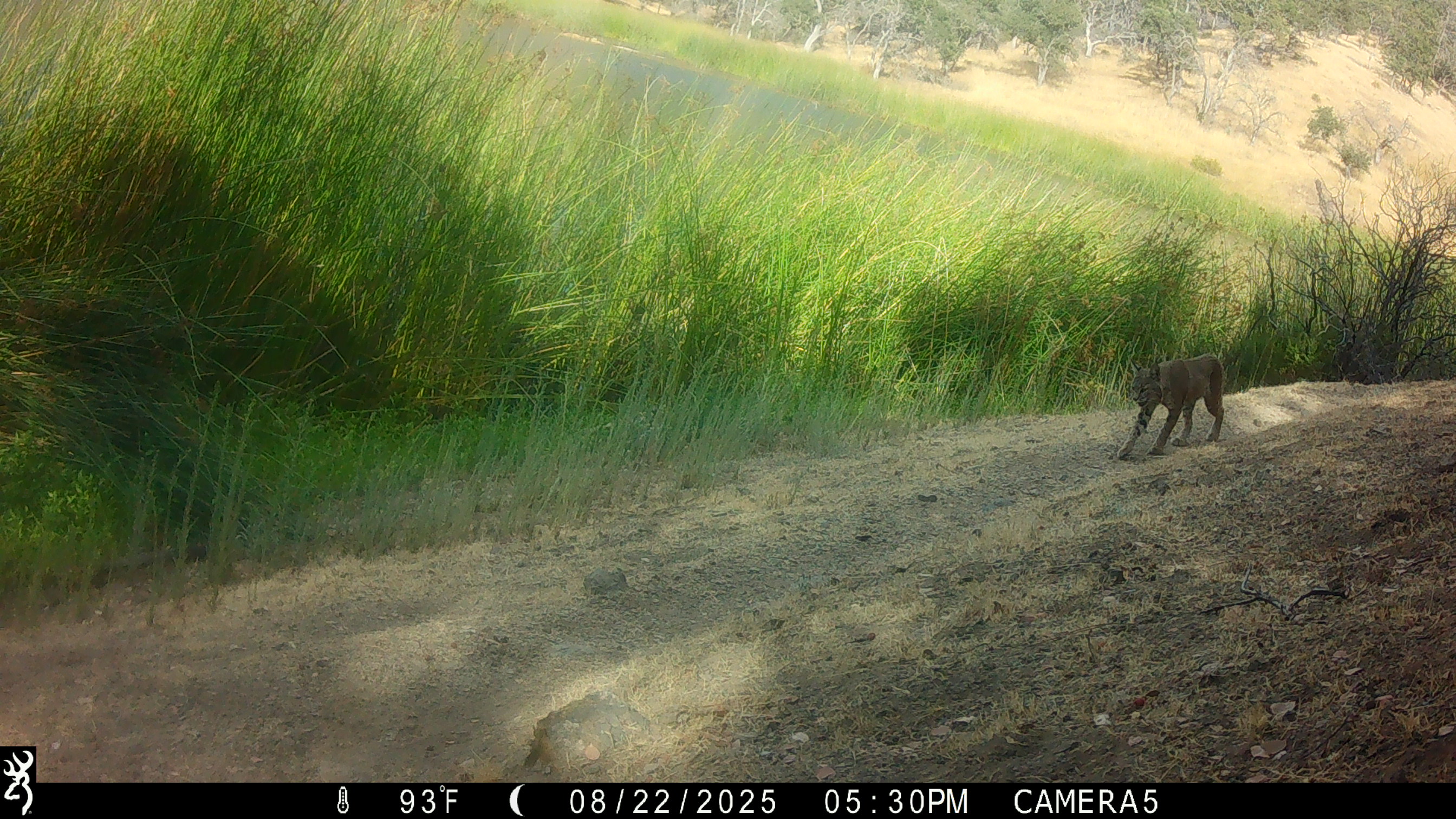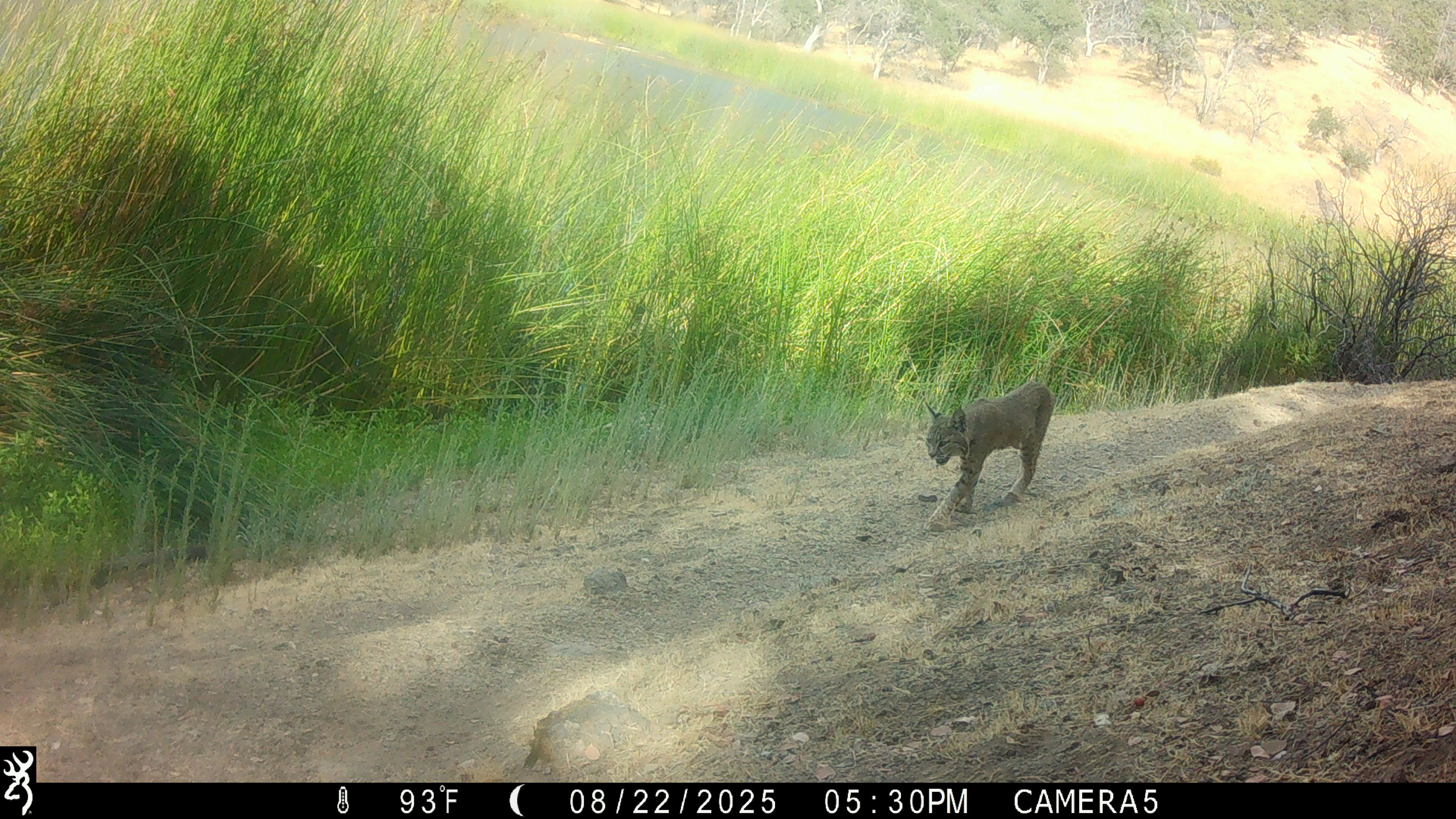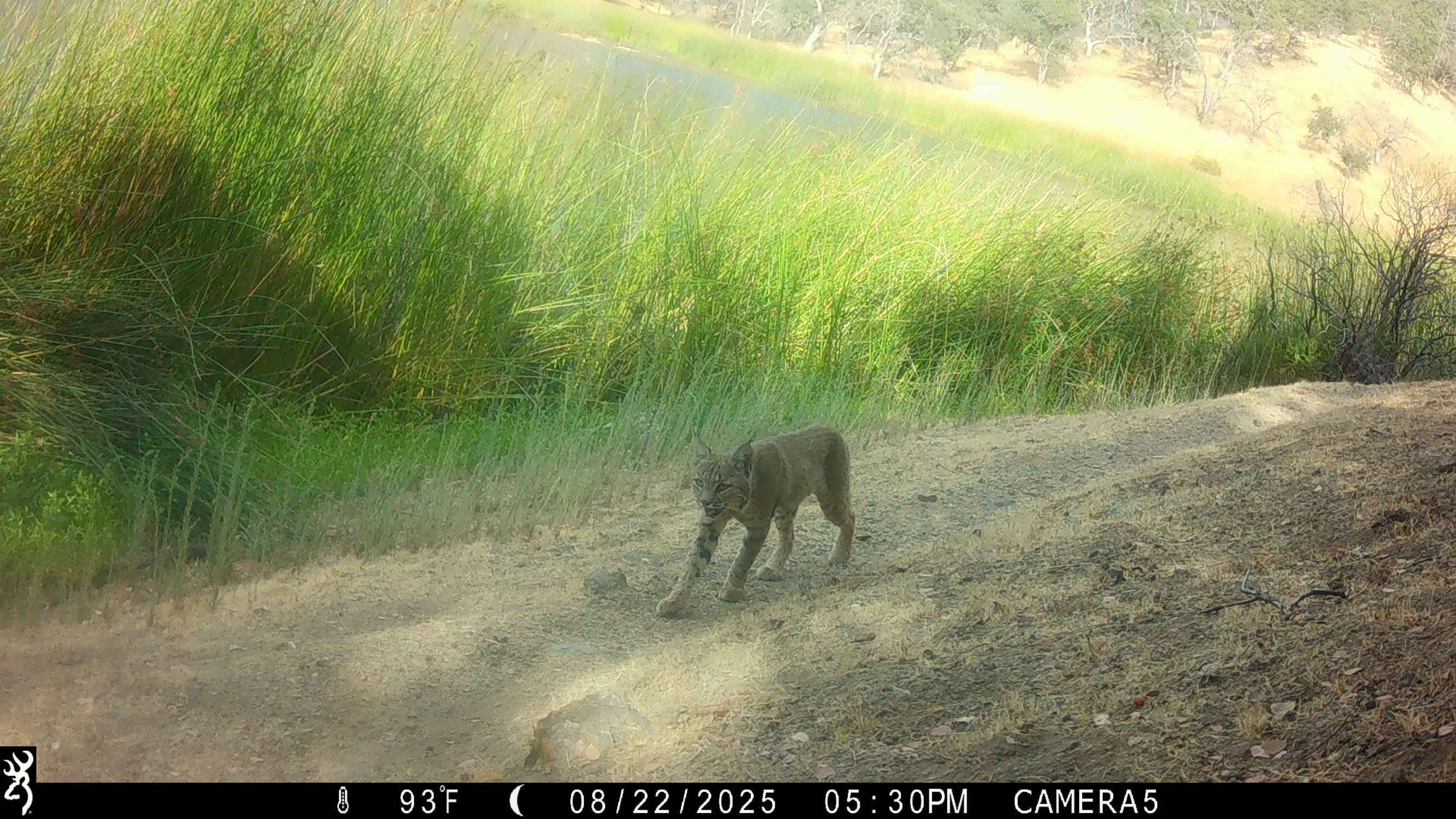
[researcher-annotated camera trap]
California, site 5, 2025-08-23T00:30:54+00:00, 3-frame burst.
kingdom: Animalia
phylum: Chordata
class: Mammalia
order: Carnivora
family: Felidae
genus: Lynx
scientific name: Lynx rufus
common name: bobcat